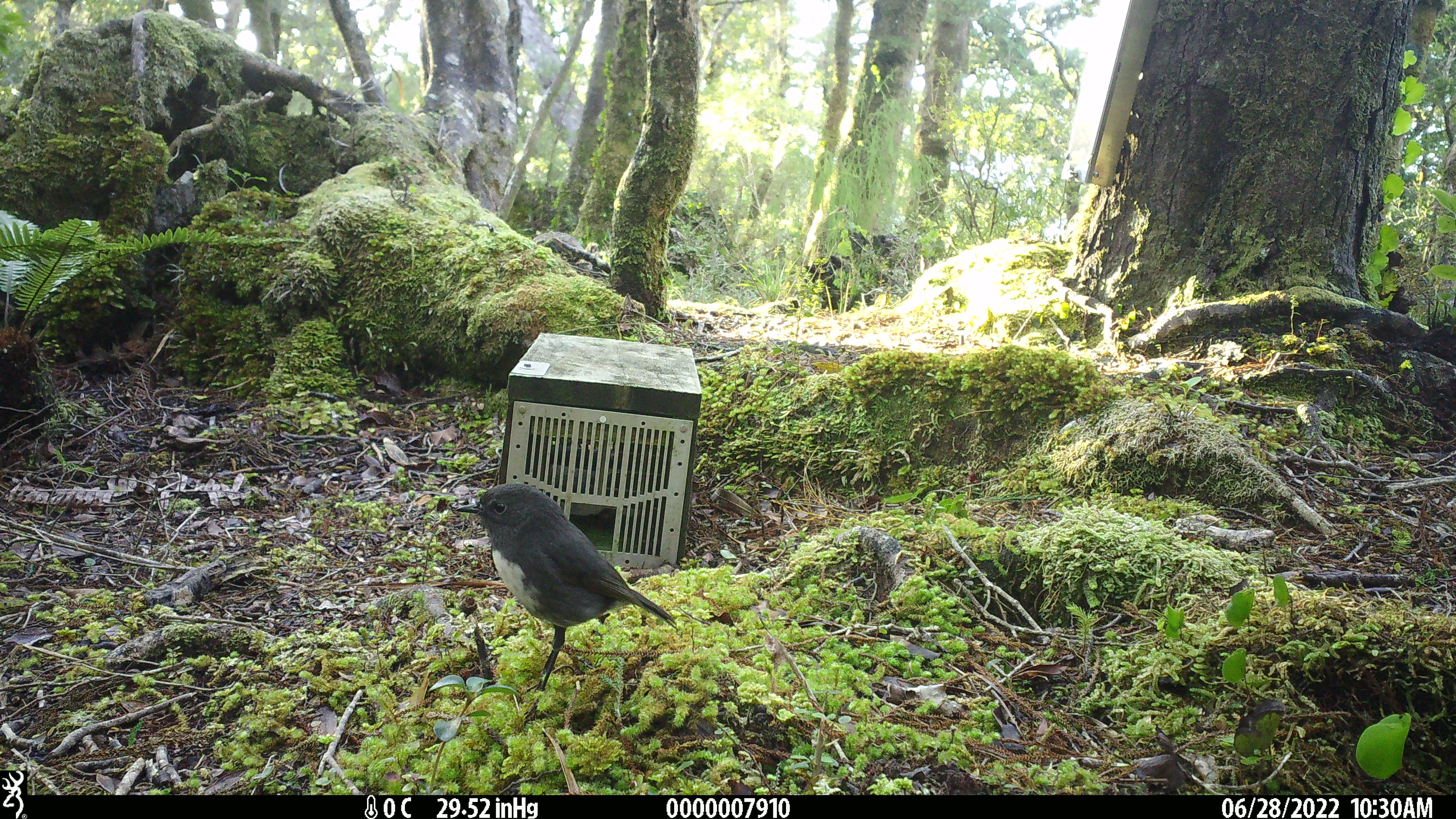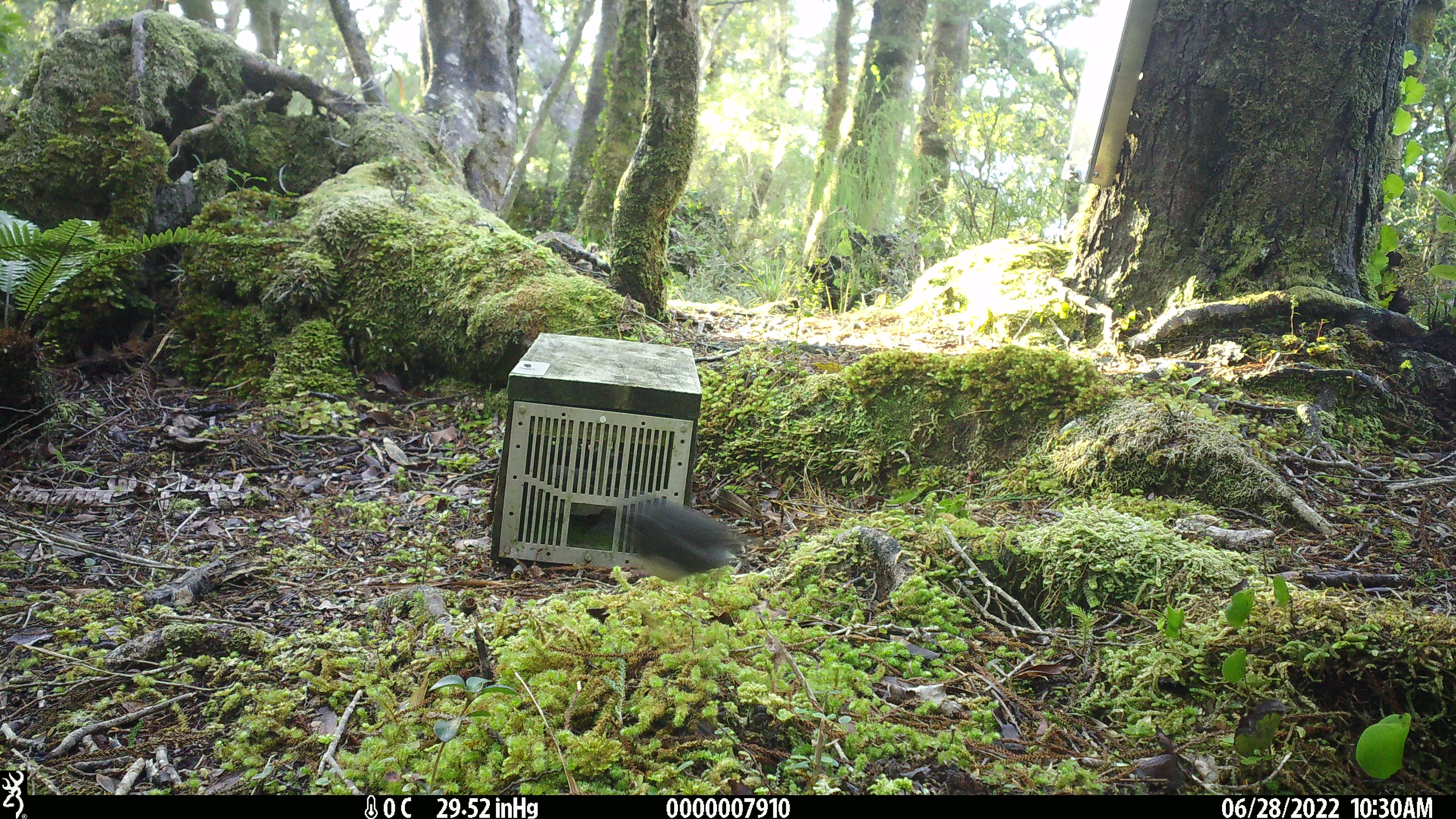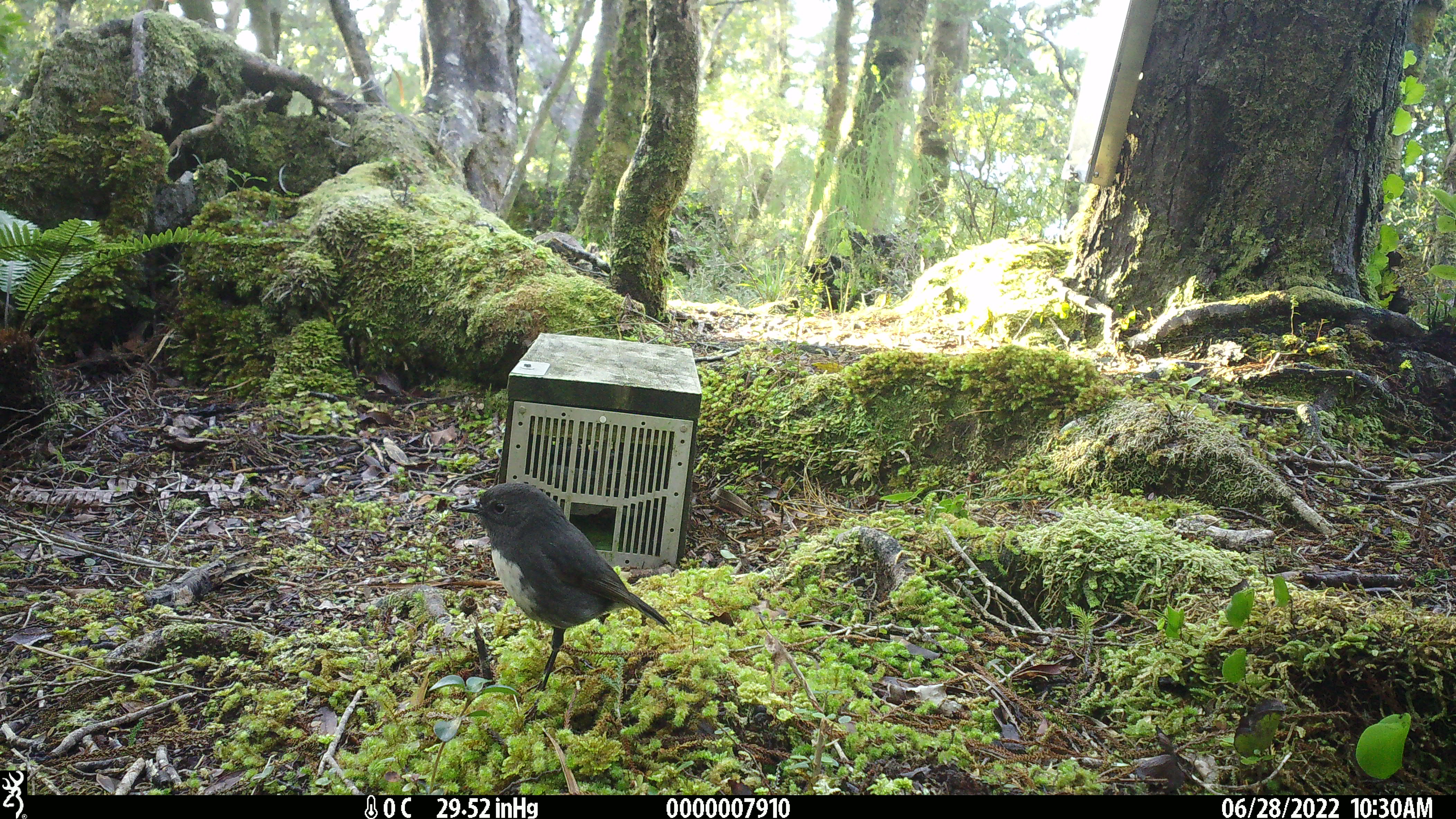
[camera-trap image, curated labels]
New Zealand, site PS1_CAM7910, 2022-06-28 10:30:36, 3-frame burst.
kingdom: Animalia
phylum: Chordata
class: Aves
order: Passeriformes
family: Petroicidae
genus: Petroica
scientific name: Petroica australis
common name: new zealand robin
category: robin